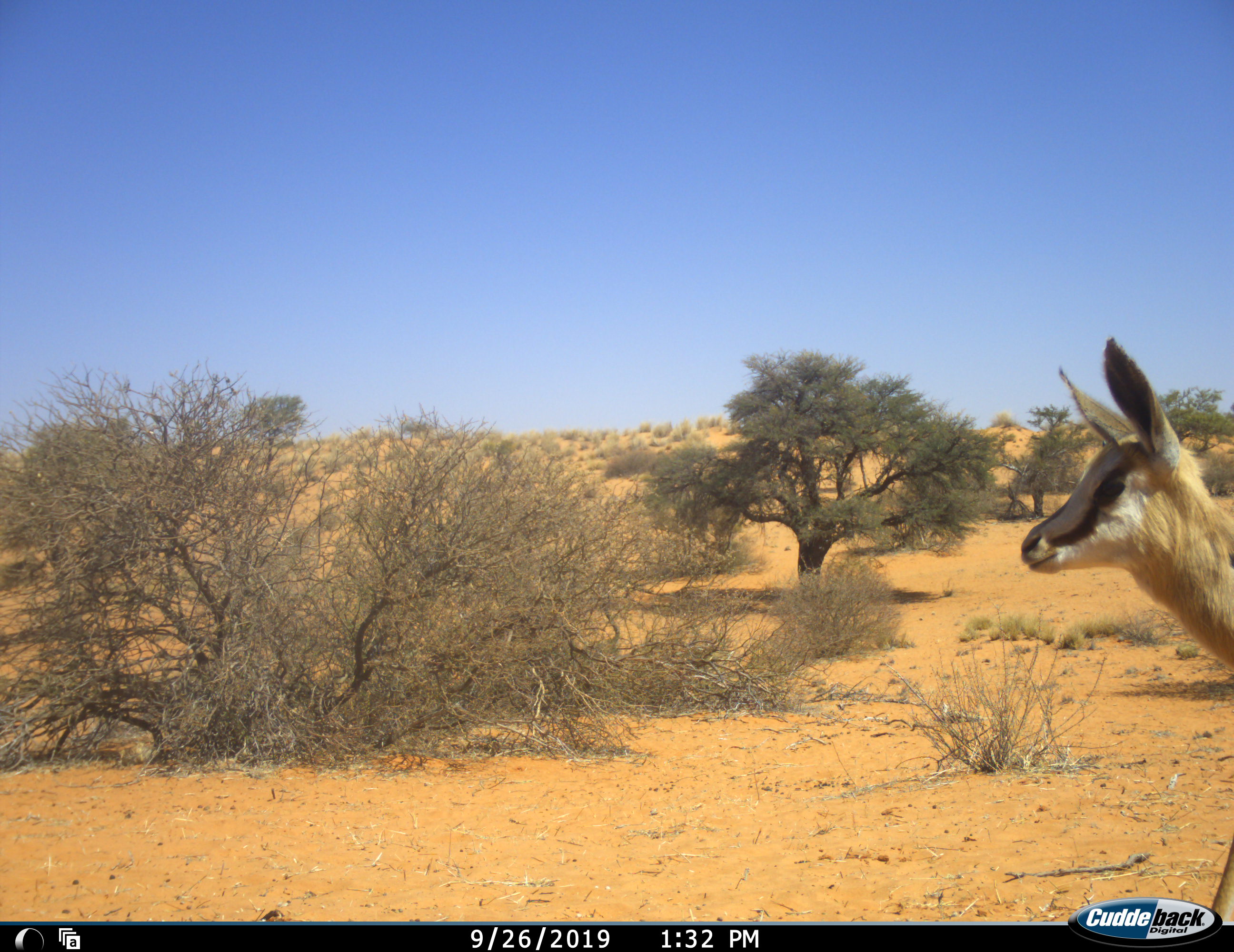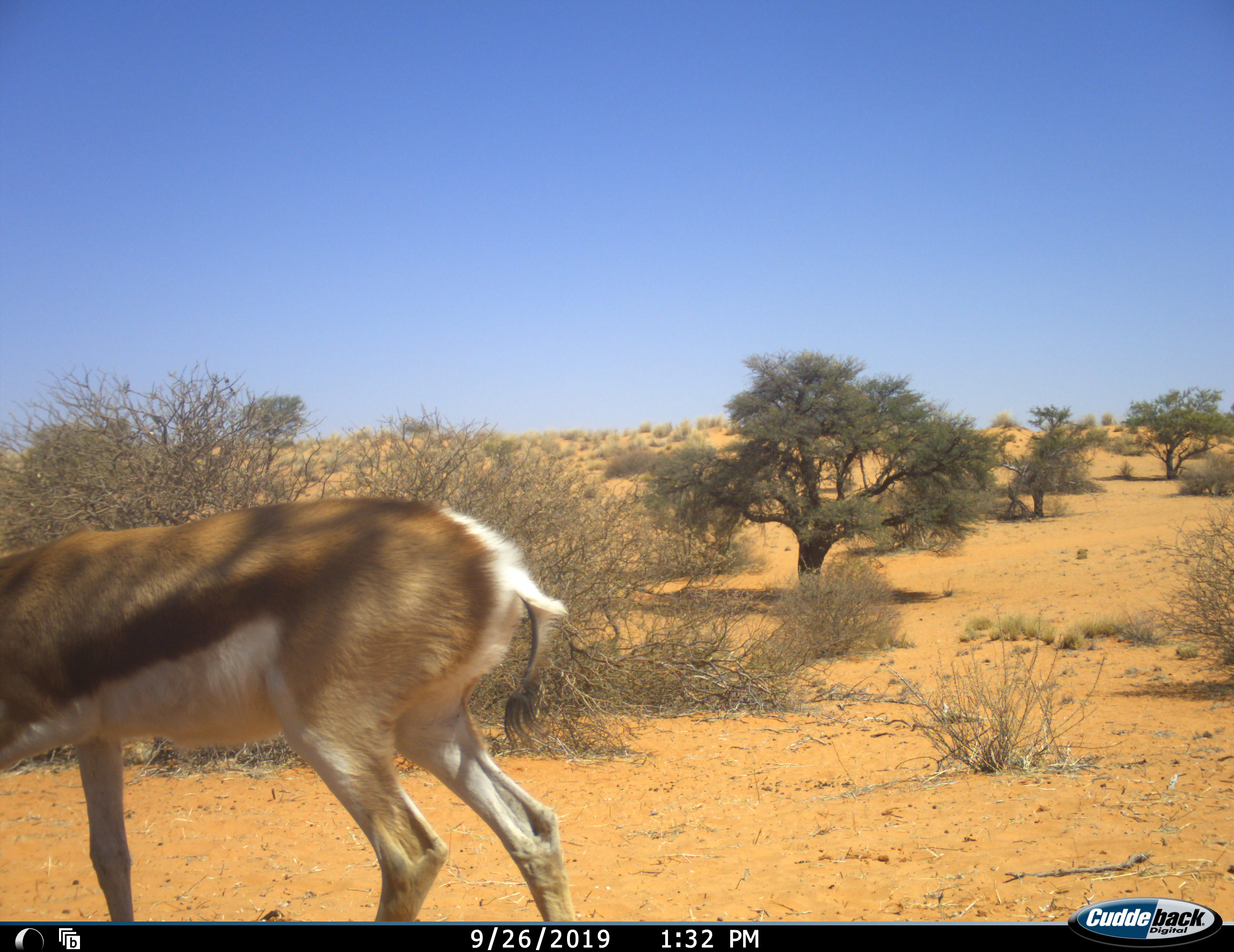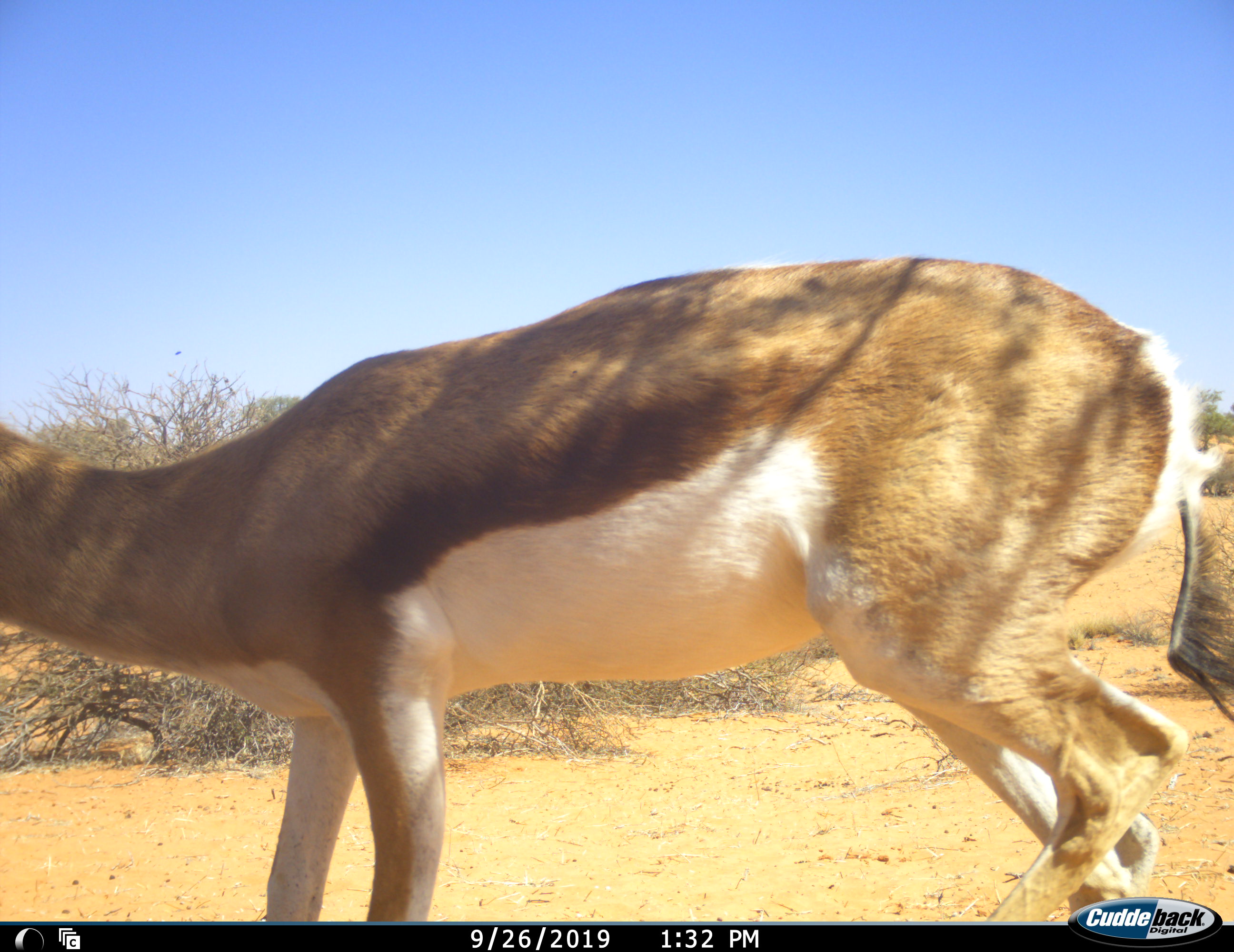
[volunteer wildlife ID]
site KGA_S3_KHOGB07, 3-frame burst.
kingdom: Animalia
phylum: Chordata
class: Mammalia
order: Artiodactyla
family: Bovidae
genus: Antidorcas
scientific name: Antidorcas marsupialis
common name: springbok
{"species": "springbok (Antidorcas marsupialis)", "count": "2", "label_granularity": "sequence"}